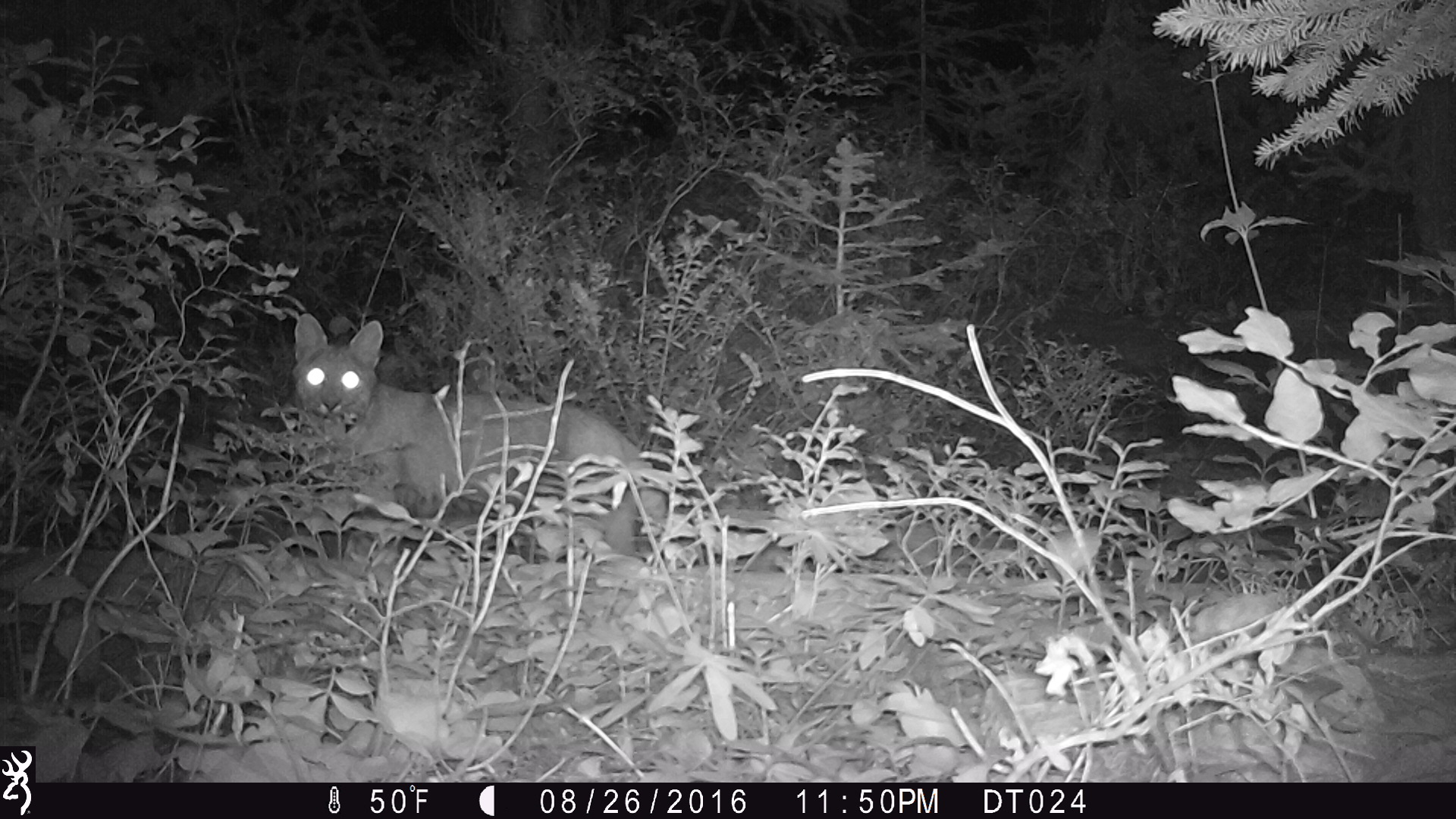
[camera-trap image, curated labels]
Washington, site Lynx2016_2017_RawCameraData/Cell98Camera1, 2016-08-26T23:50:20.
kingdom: Animalia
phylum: Chordata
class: Mammalia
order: Carnivora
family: Felidae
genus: Lynx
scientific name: Lynx rufus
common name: bobcat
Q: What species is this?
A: Lynx rufus (bobcat).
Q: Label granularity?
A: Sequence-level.